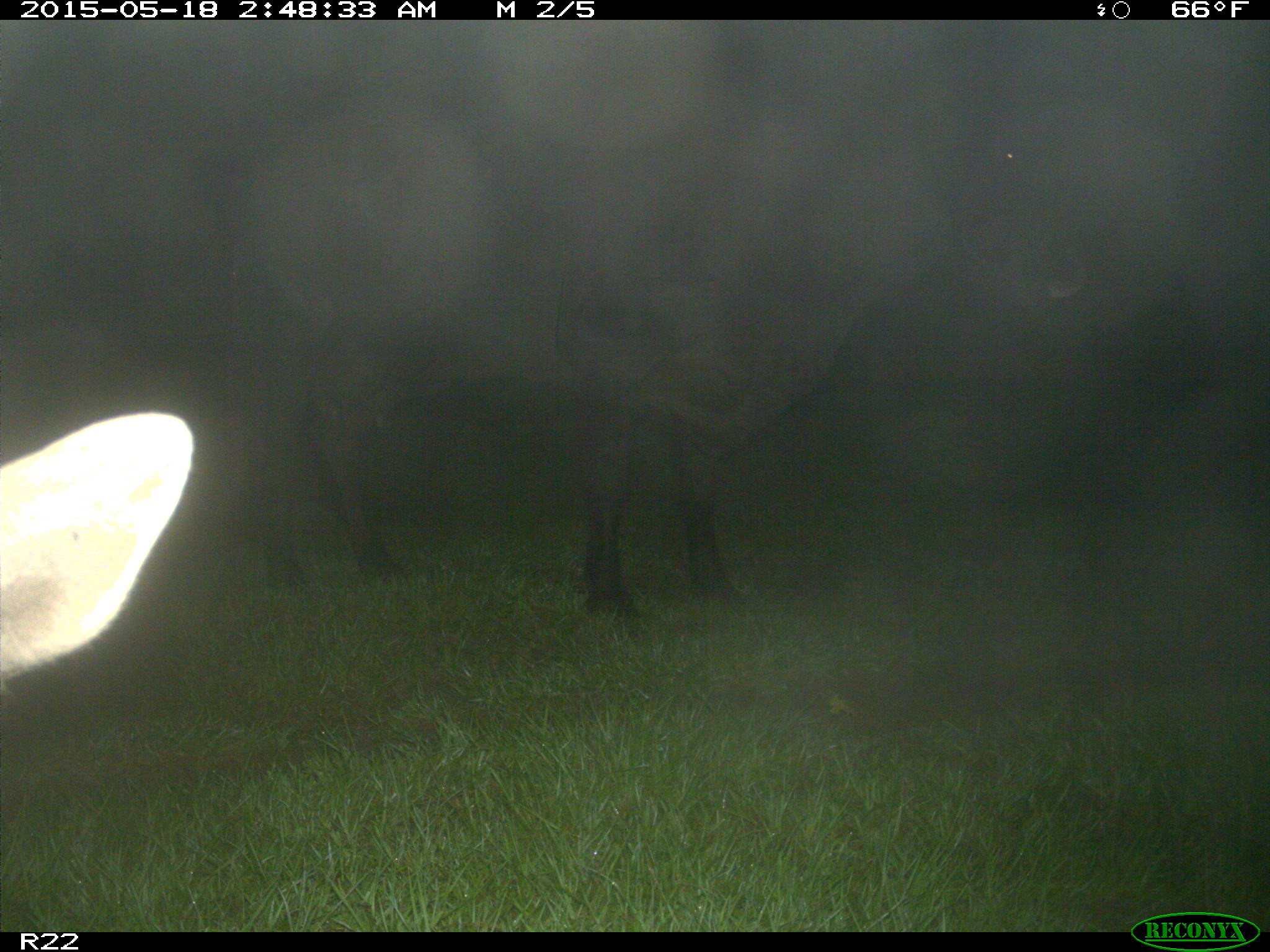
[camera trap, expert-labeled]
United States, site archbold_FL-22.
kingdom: Animalia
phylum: Chordata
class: Mammalia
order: Artiodactyla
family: Bovidae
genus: Bos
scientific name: Bos taurus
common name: domestic cow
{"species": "Bos taurus (domestic cow)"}